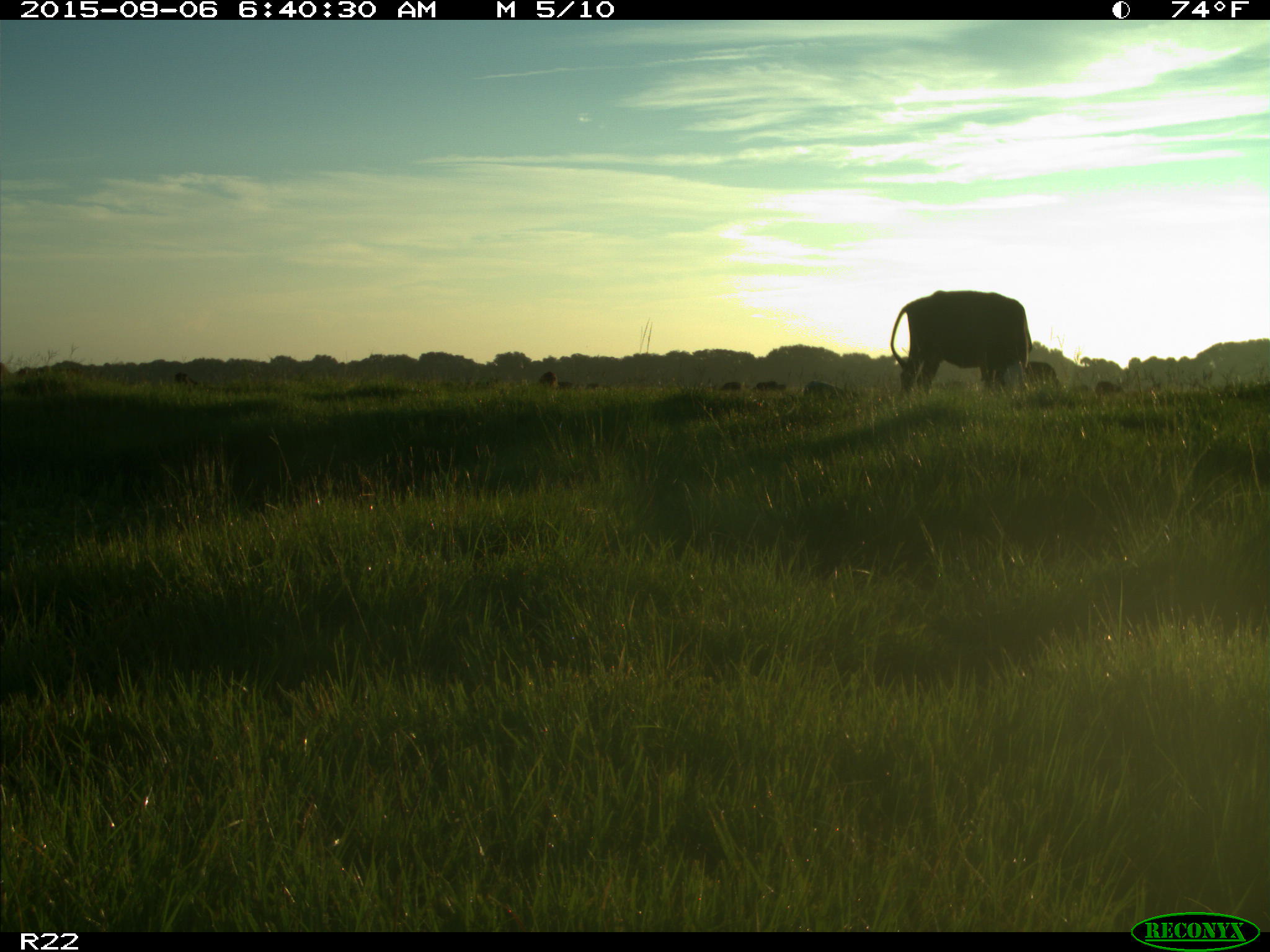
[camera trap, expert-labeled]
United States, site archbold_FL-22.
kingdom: Animalia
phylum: Chordata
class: Mammalia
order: Artiodactyla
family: Bovidae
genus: Bos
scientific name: Bos taurus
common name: domestic cow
Bos taurus (domestic cow).